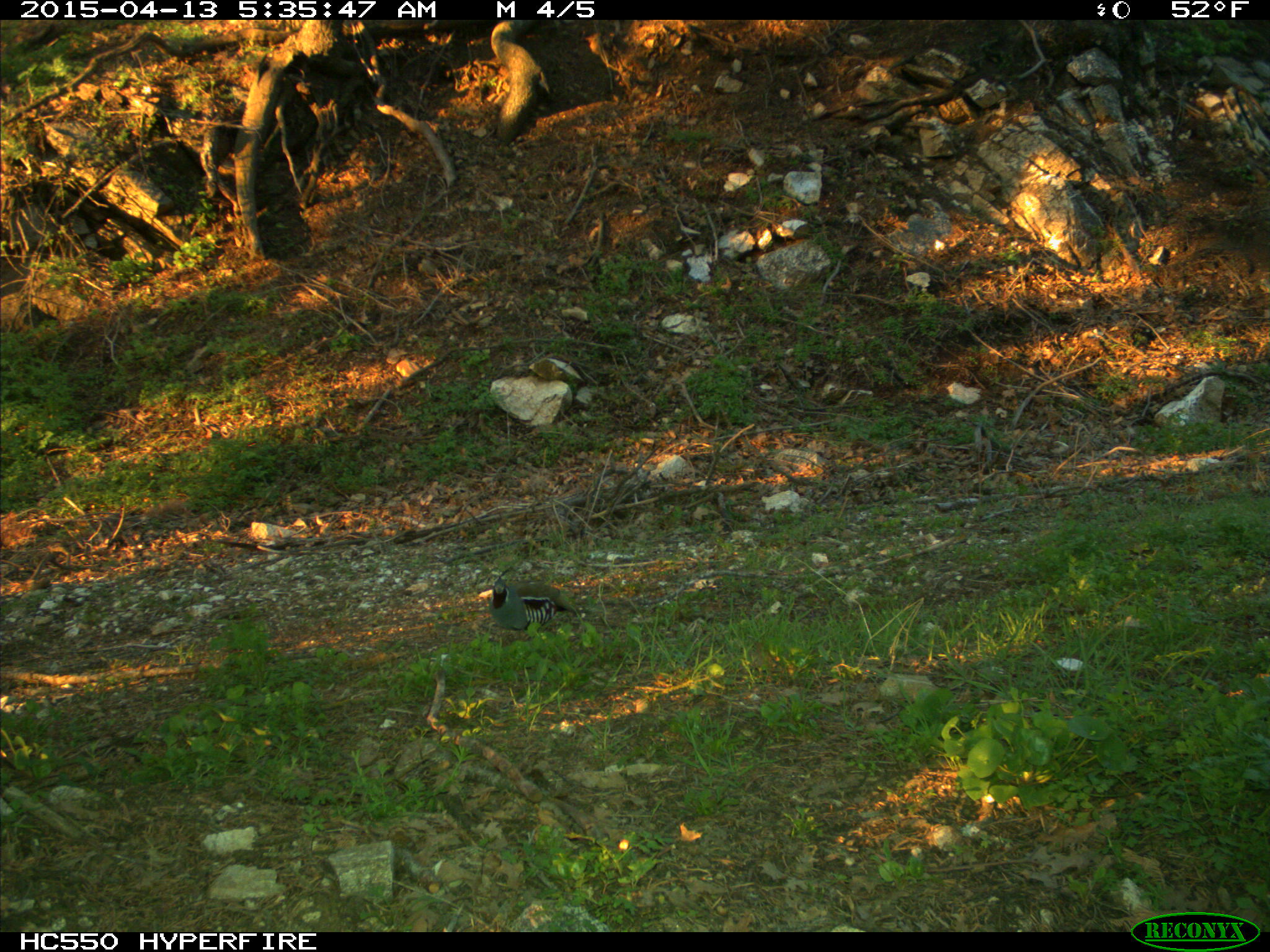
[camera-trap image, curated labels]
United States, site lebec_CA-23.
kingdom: Animalia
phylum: Chordata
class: Aves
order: Galliformes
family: Odontophoridae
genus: Callipepla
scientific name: Callipepla californica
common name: california quail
Callipepla californica (california quail).